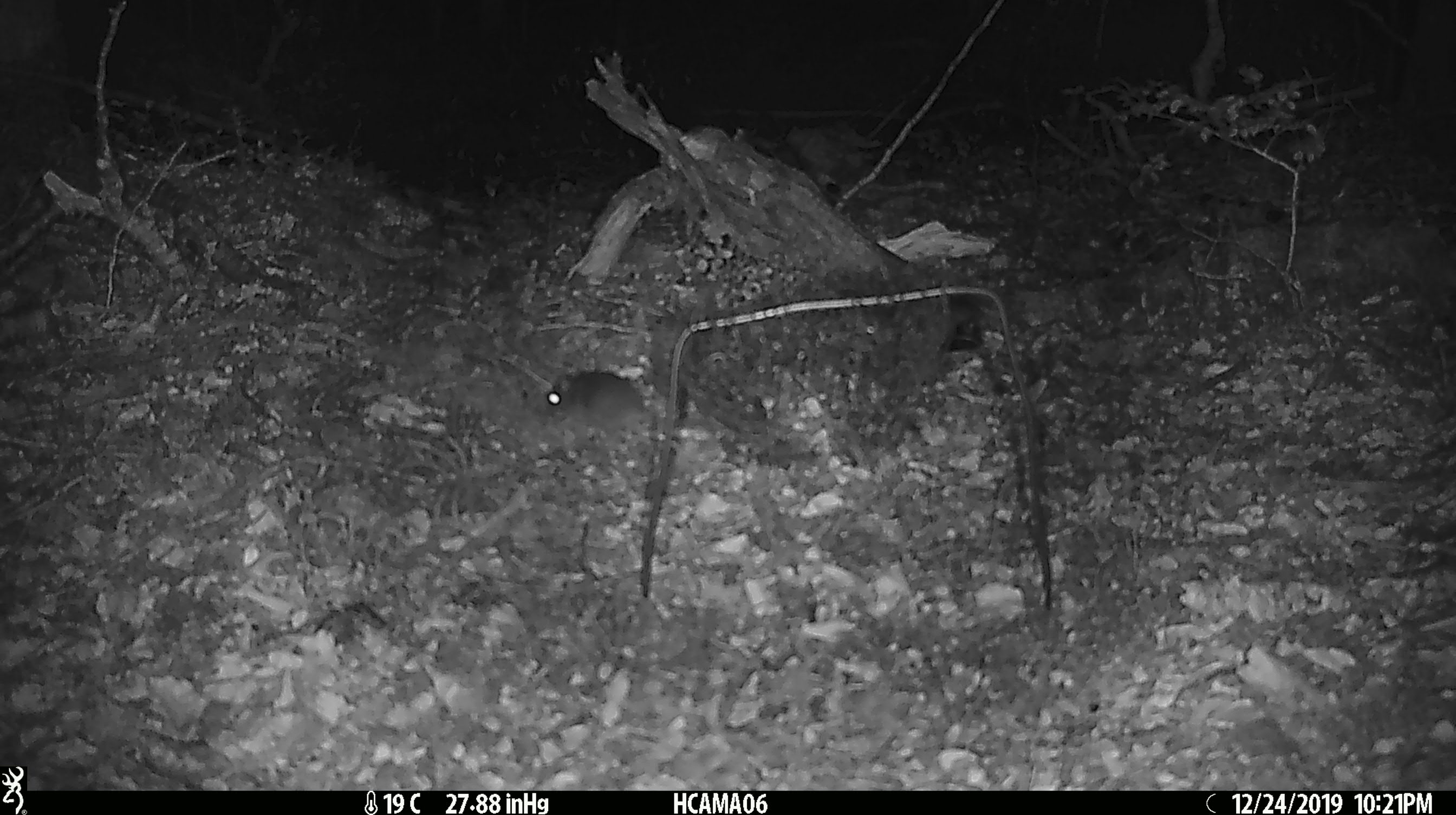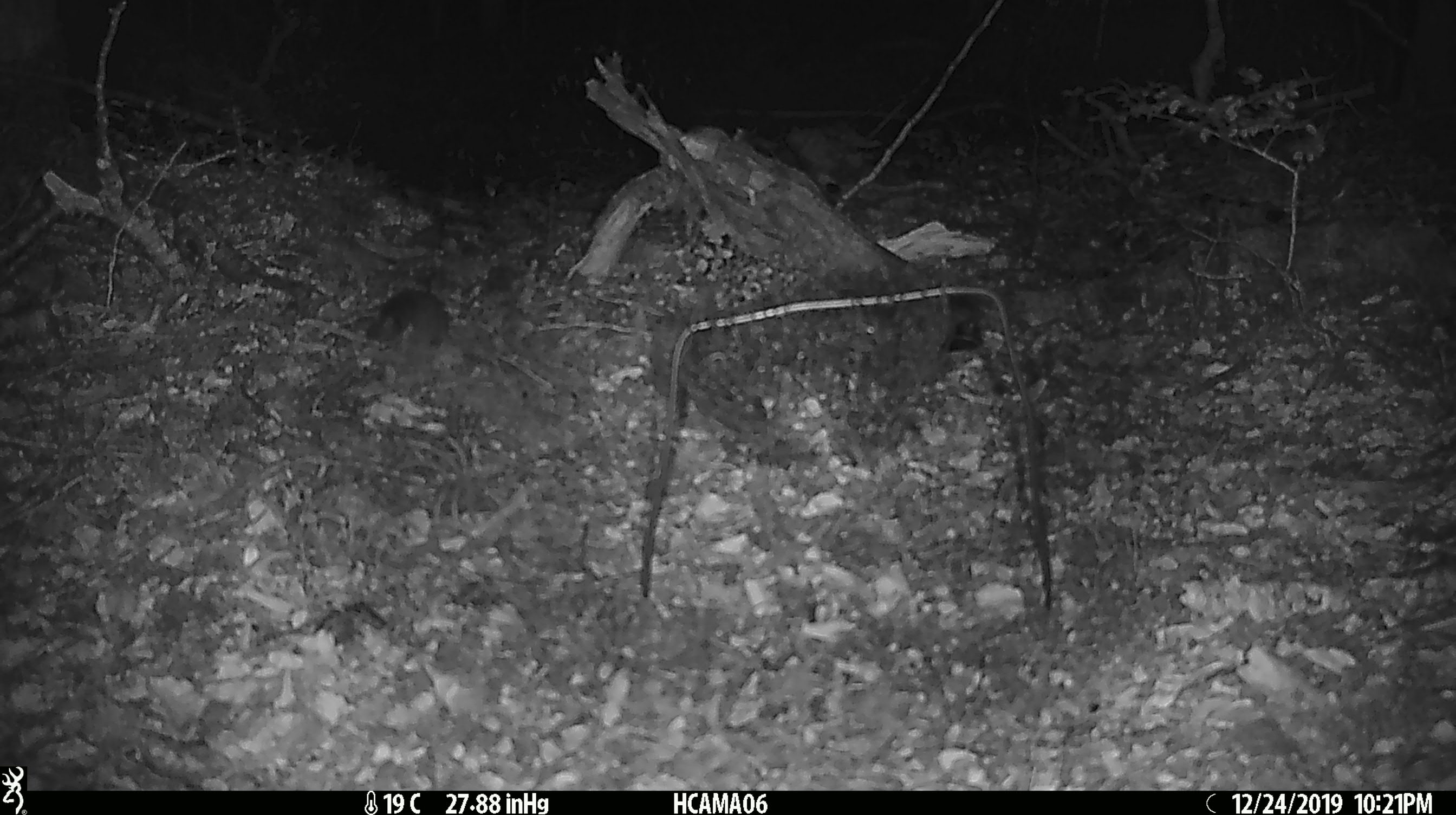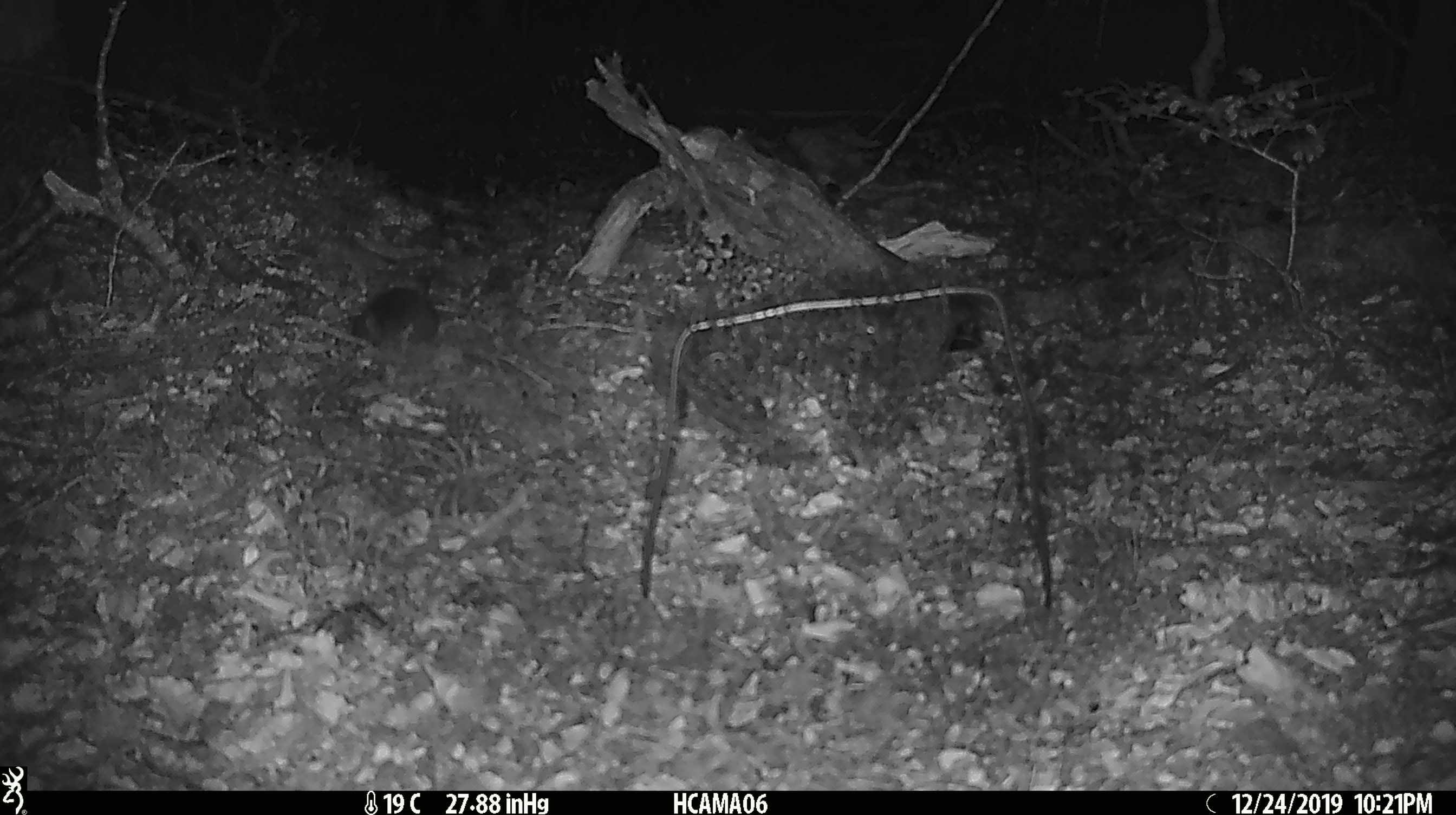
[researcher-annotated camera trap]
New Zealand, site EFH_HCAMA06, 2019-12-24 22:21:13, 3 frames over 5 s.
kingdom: Animalia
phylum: Chordata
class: Mammalia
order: Rodentia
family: Muridae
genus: Mus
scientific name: Mus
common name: mouse